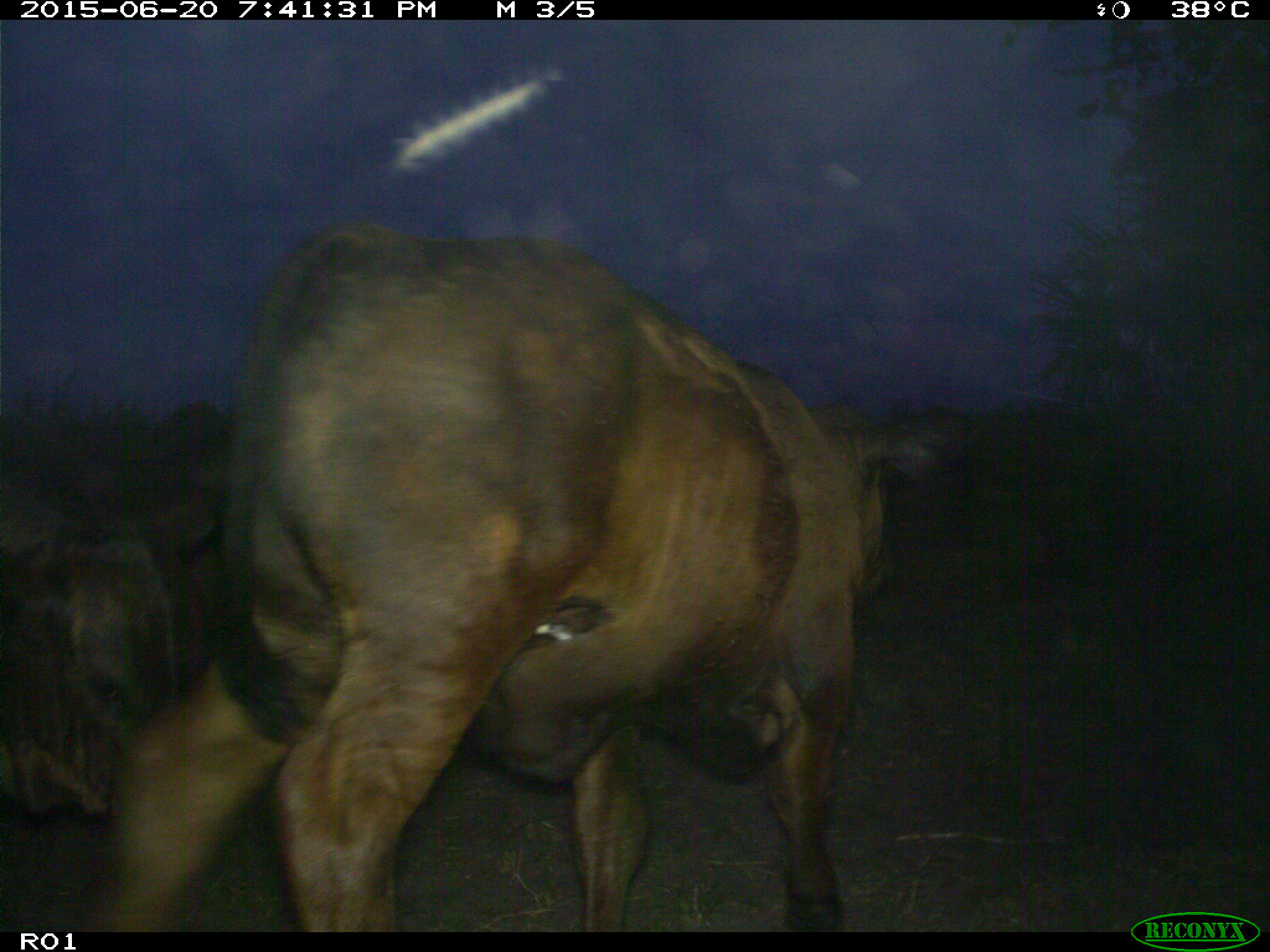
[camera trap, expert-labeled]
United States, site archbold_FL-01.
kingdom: Animalia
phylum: Chordata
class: Mammalia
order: Artiodactyla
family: Bovidae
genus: Bos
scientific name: Bos taurus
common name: domestic cow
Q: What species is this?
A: Bos taurus (domestic cow).